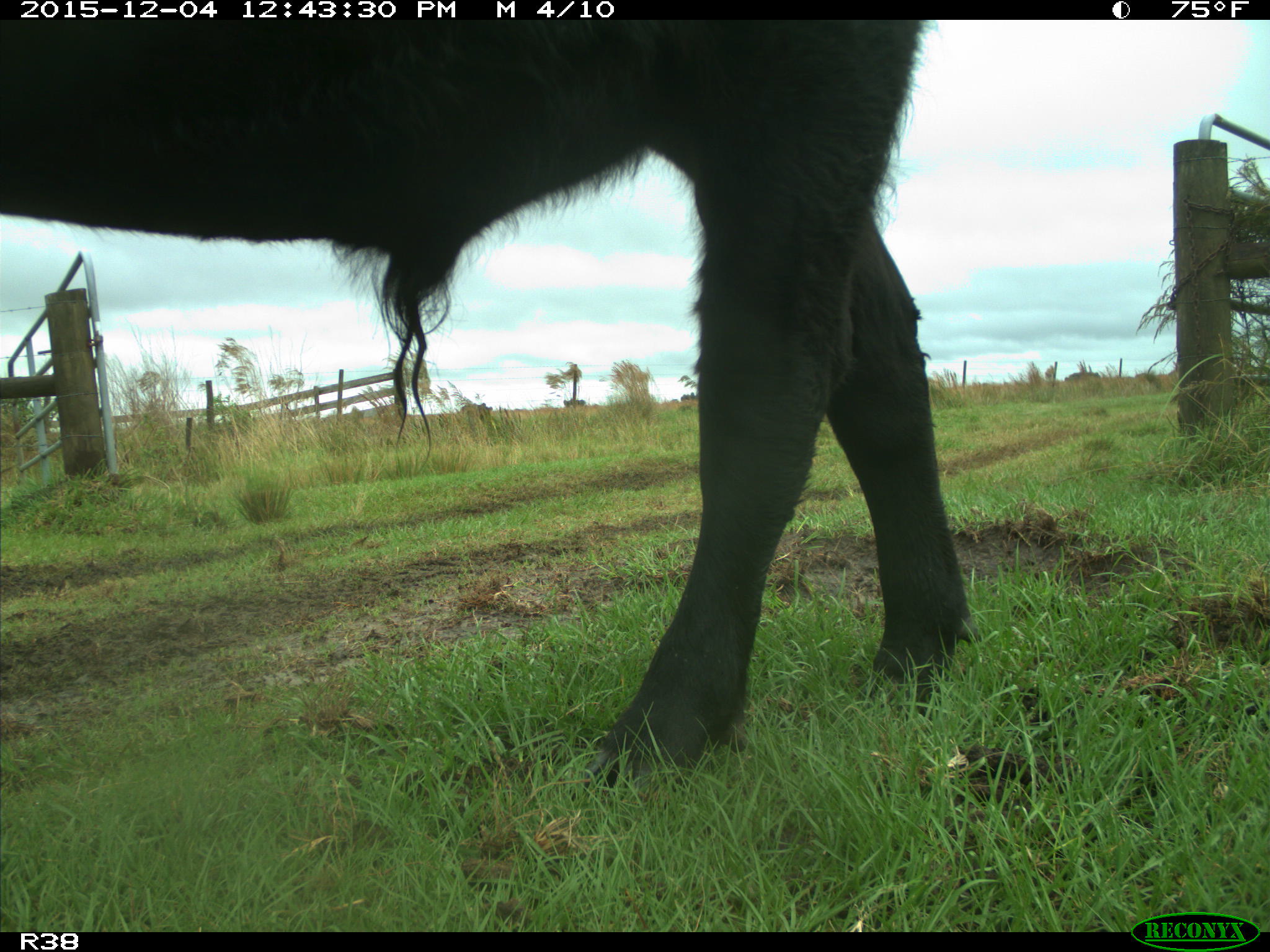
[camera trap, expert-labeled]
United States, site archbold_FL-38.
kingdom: Animalia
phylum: Chordata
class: Mammalia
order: Artiodactyla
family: Bovidae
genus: Bos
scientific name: Bos taurus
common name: domestic cow